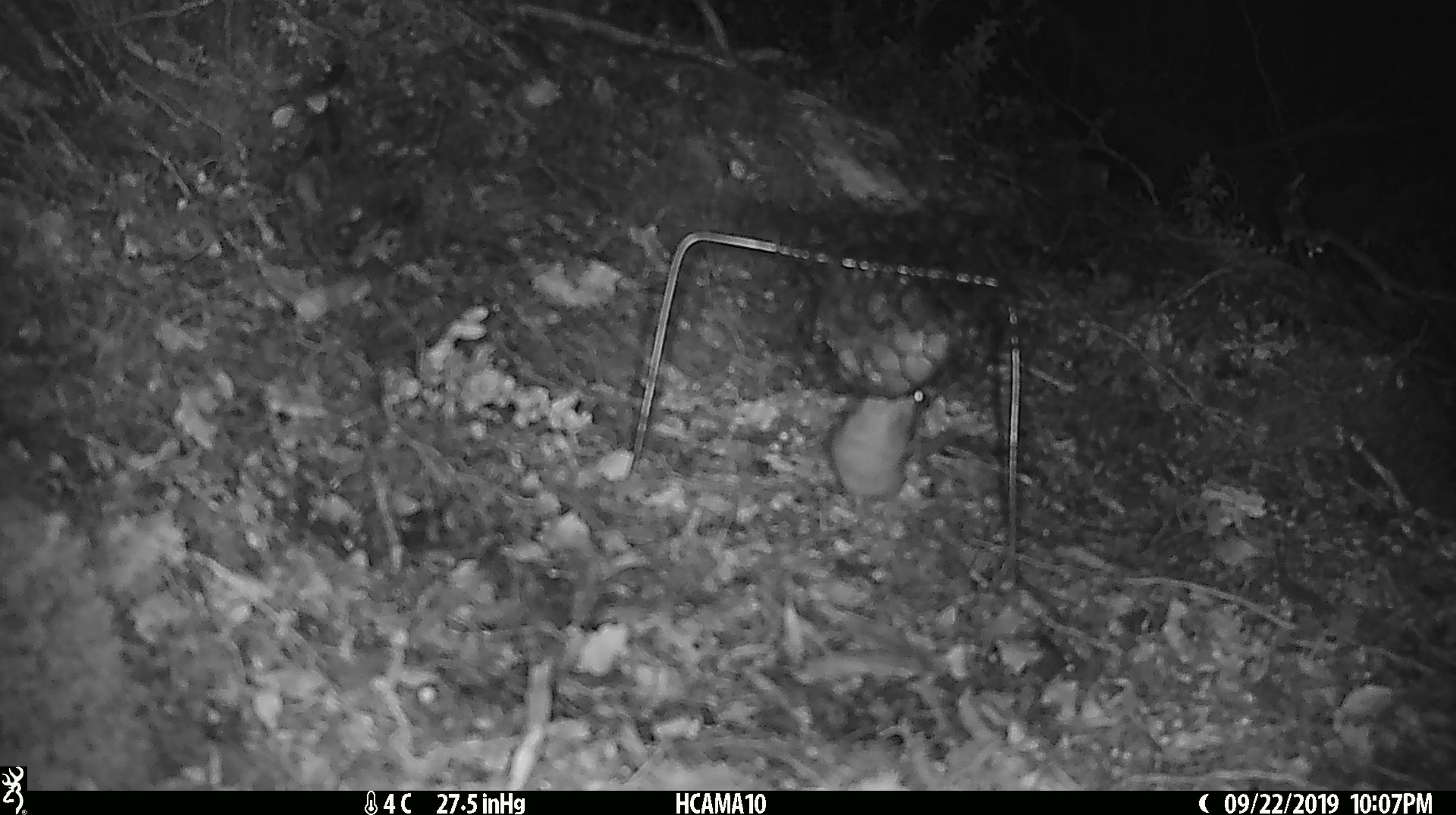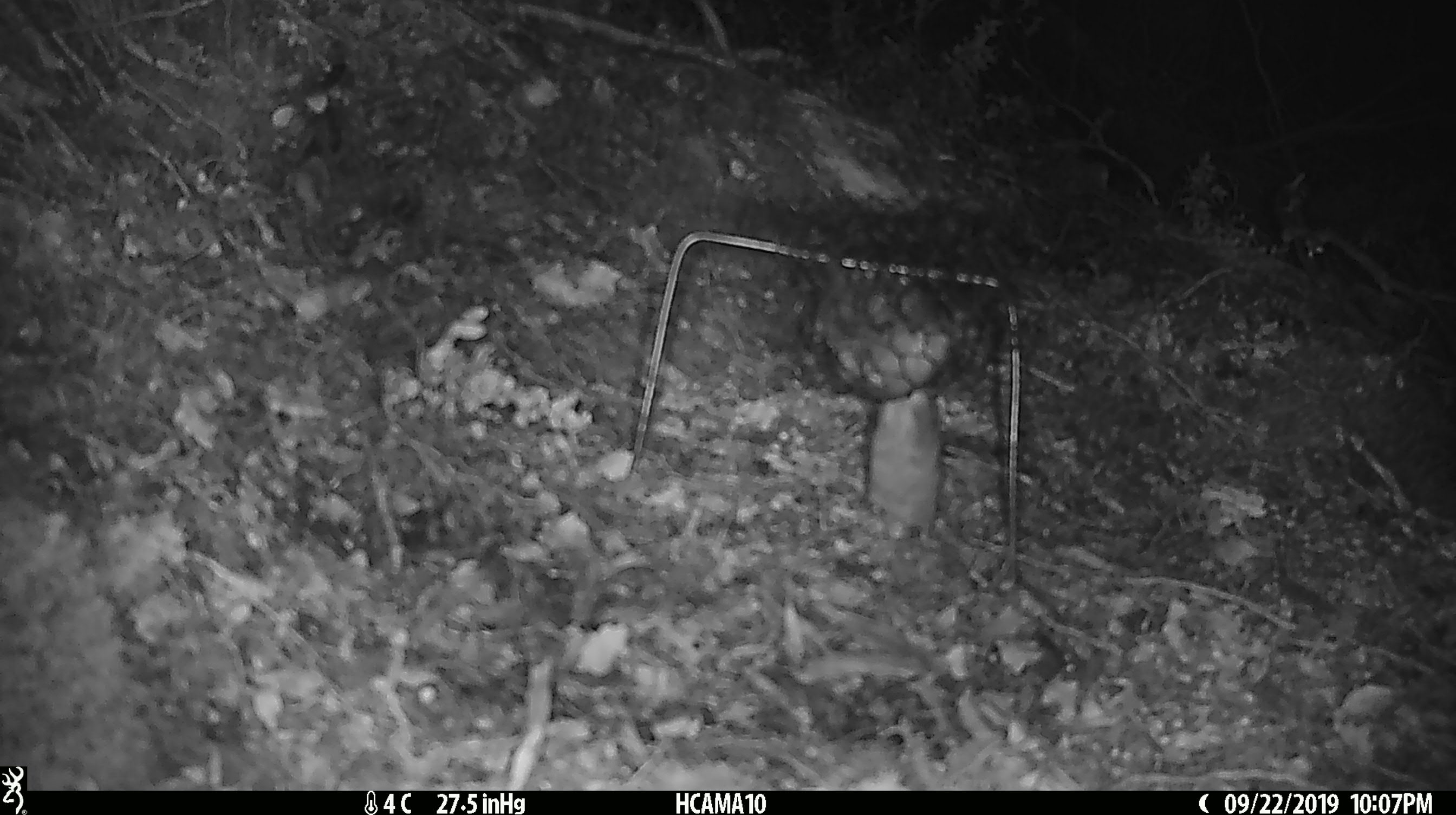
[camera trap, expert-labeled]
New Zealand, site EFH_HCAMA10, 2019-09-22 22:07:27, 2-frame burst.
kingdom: Animalia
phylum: Chordata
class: Mammalia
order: Rodentia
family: Muridae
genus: Mus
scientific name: Mus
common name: mouse